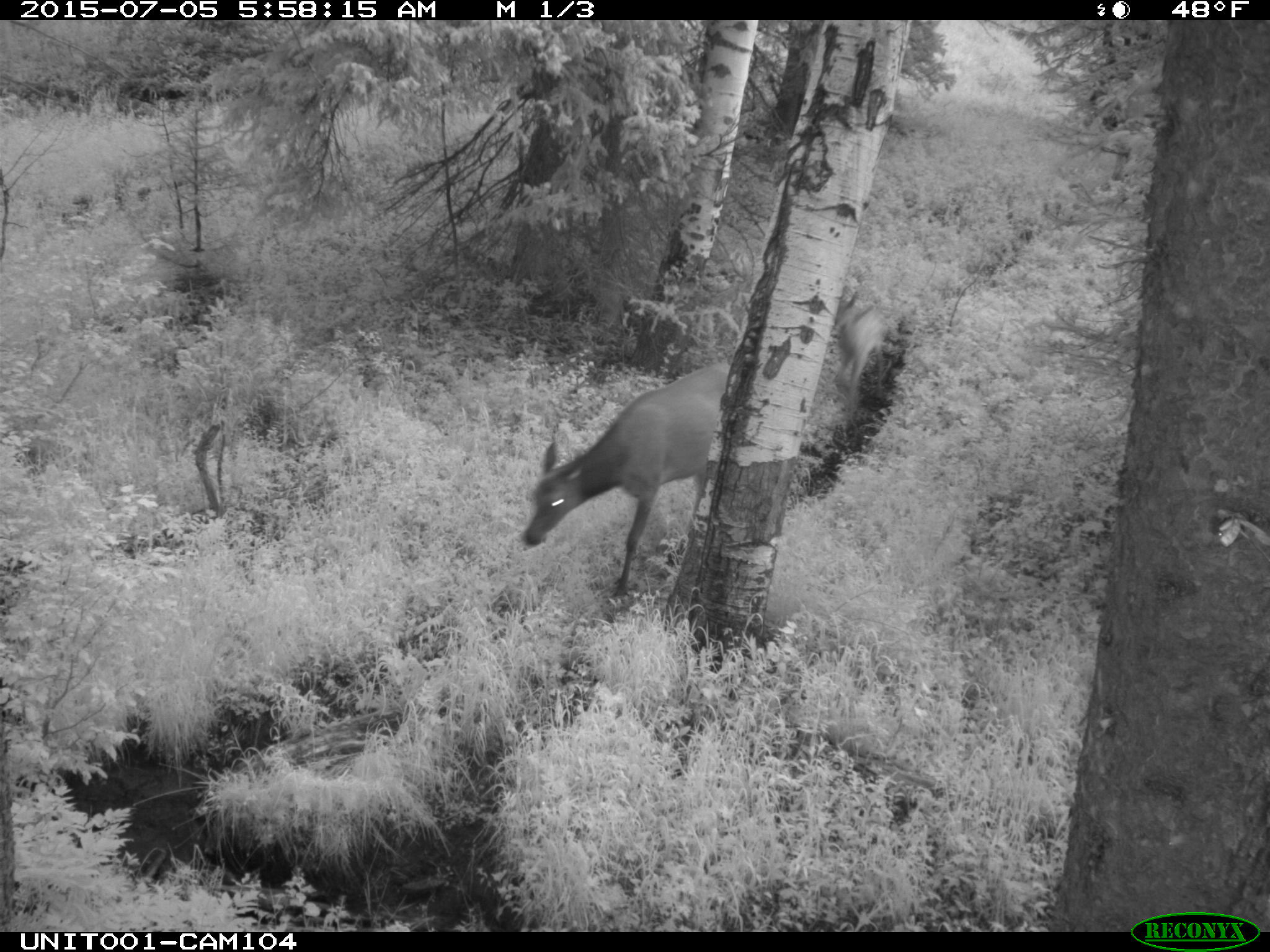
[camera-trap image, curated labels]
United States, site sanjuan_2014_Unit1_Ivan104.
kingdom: Animalia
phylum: Chordata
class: Mammalia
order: Artiodactyla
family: Cervidae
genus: Cervus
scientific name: Cervus elaphus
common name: red deer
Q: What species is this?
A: Cervus elaphus (red deer).